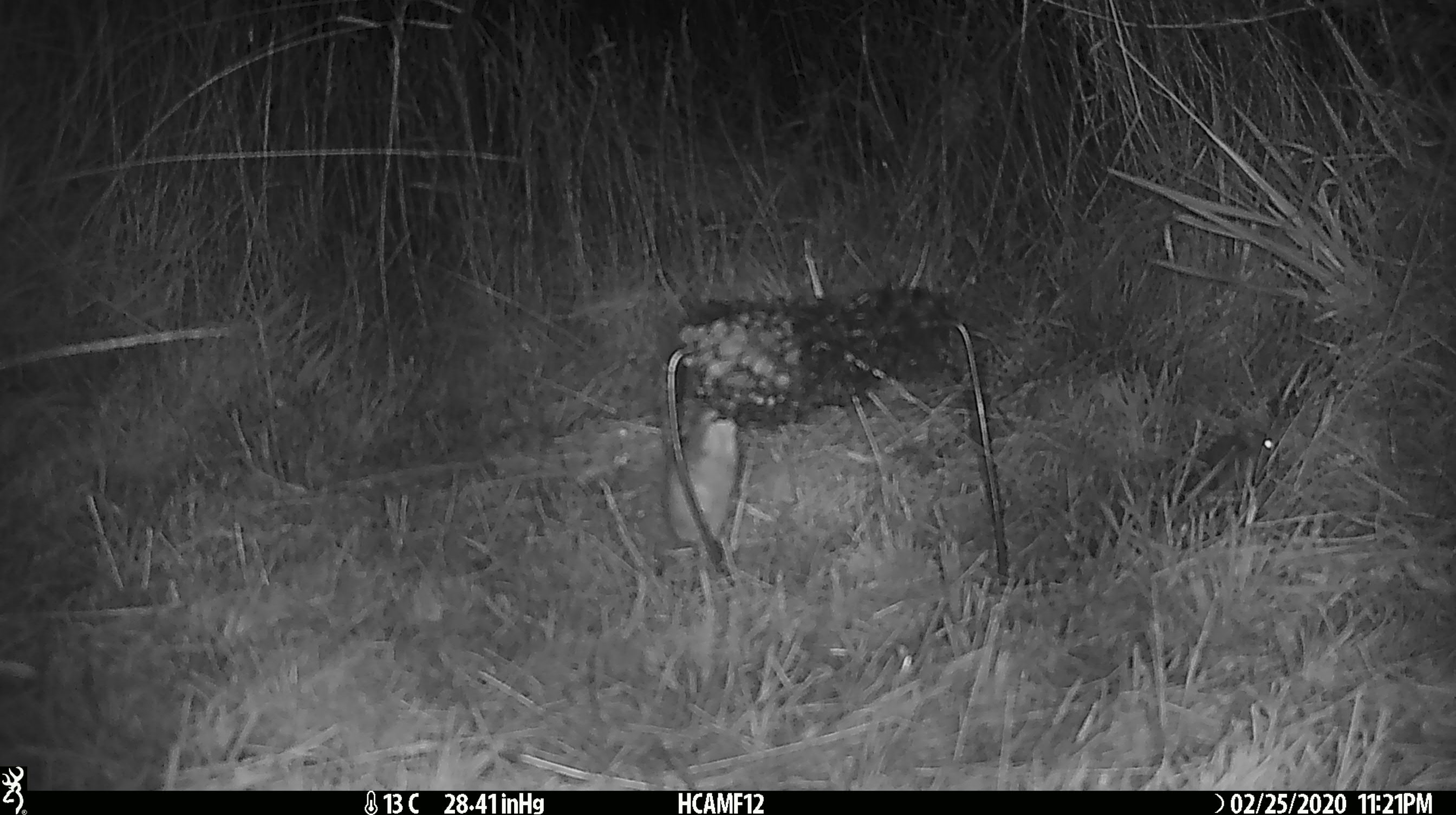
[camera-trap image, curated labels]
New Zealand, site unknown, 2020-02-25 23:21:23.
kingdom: Animalia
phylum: Chordata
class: Mammalia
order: Rodentia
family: Muridae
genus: Mus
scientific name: Mus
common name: mouse